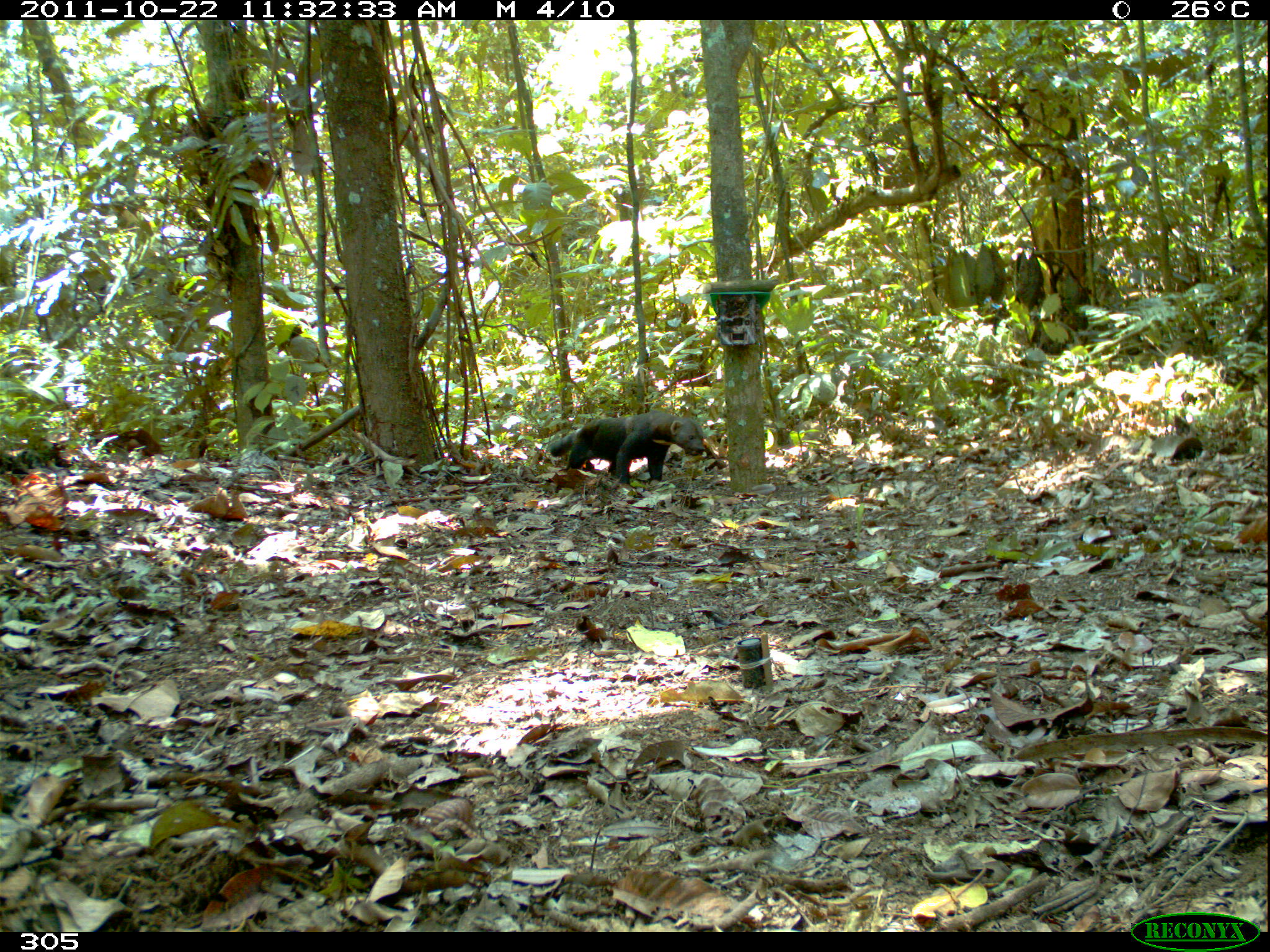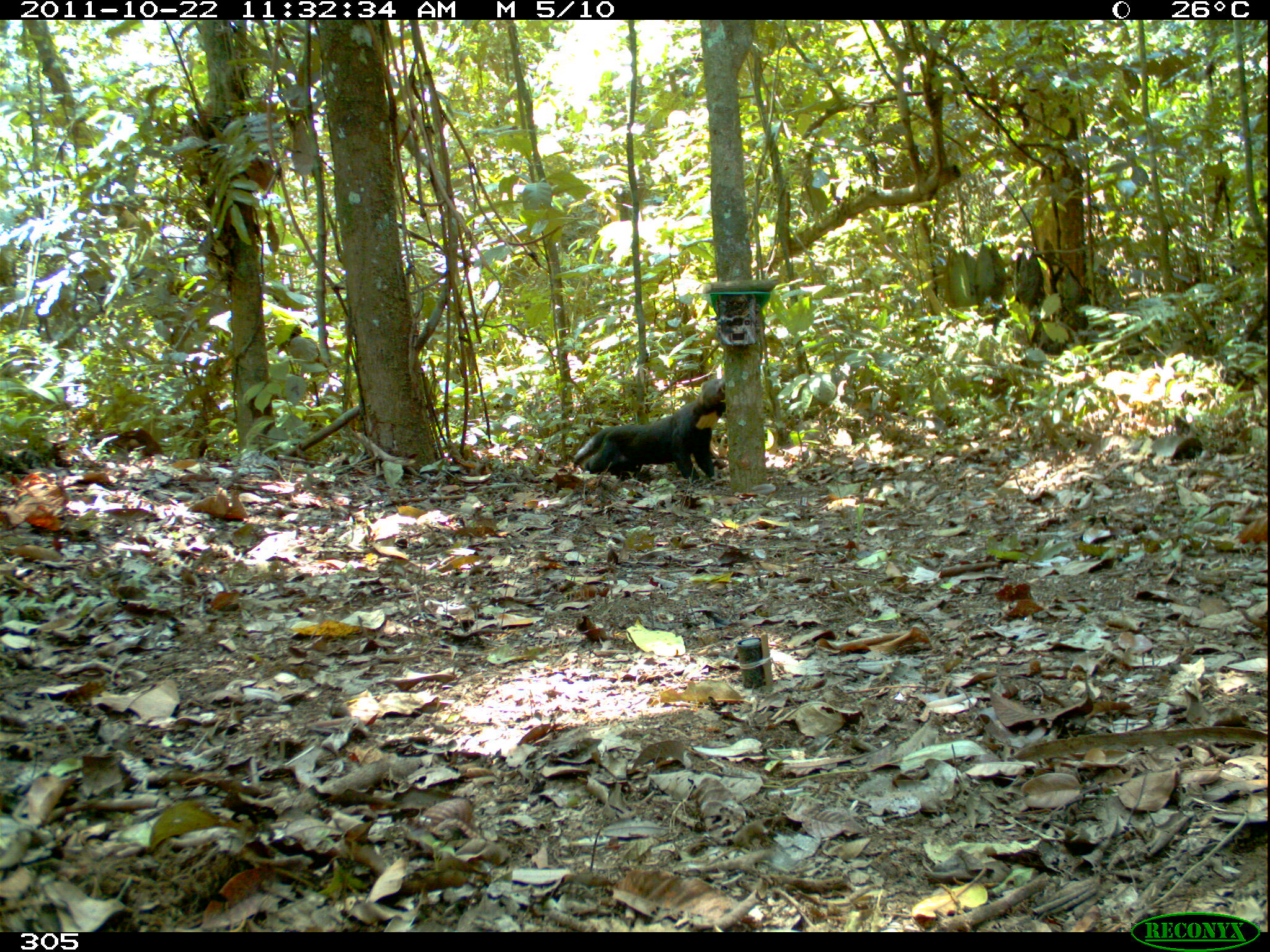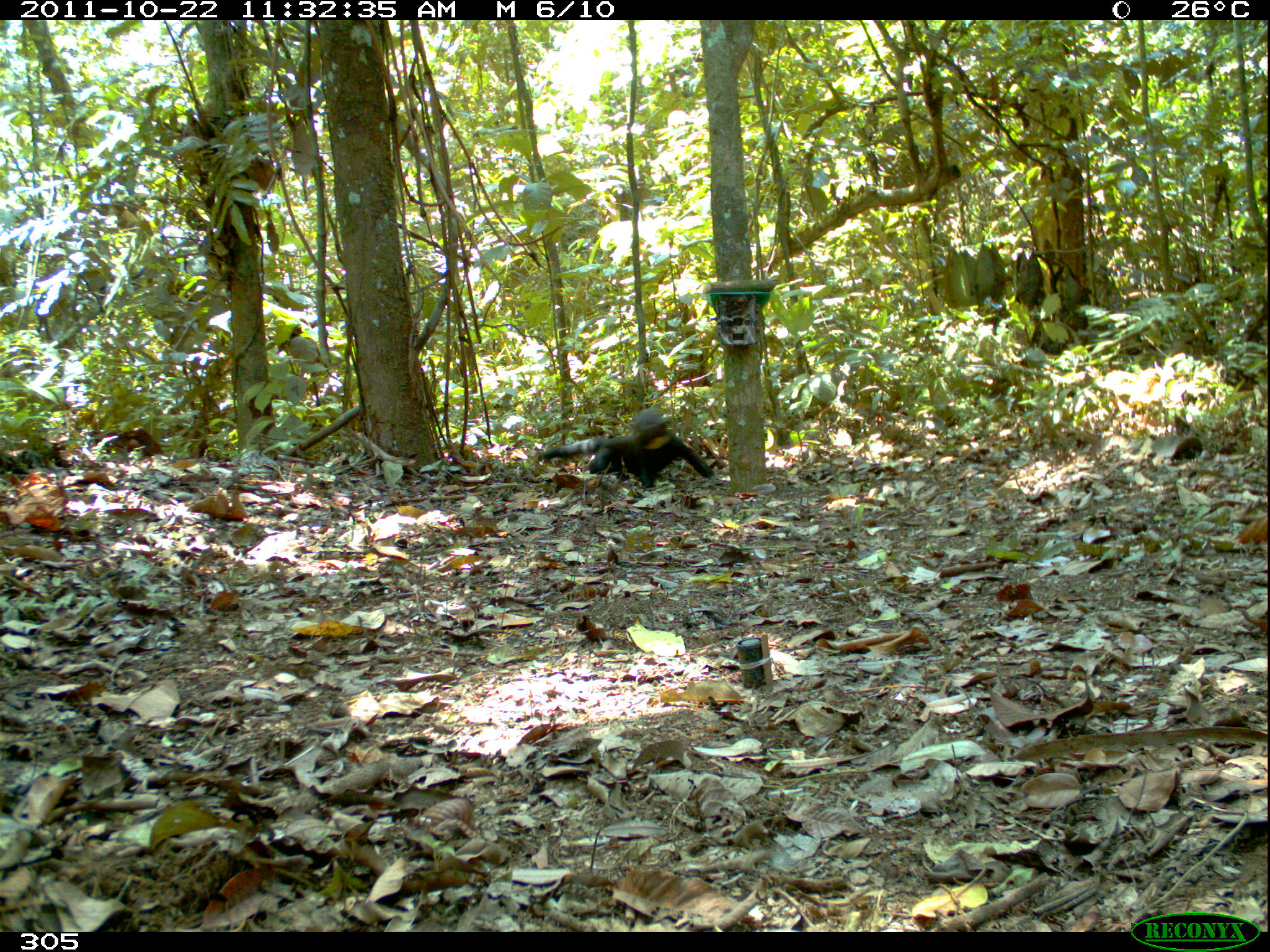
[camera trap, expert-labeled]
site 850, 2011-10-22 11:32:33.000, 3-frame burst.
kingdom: Animalia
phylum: Chordata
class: Mammalia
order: Carnivora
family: Mustelidae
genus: Eira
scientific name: Eira barbara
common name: tayra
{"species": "Eira barbara (tayra)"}